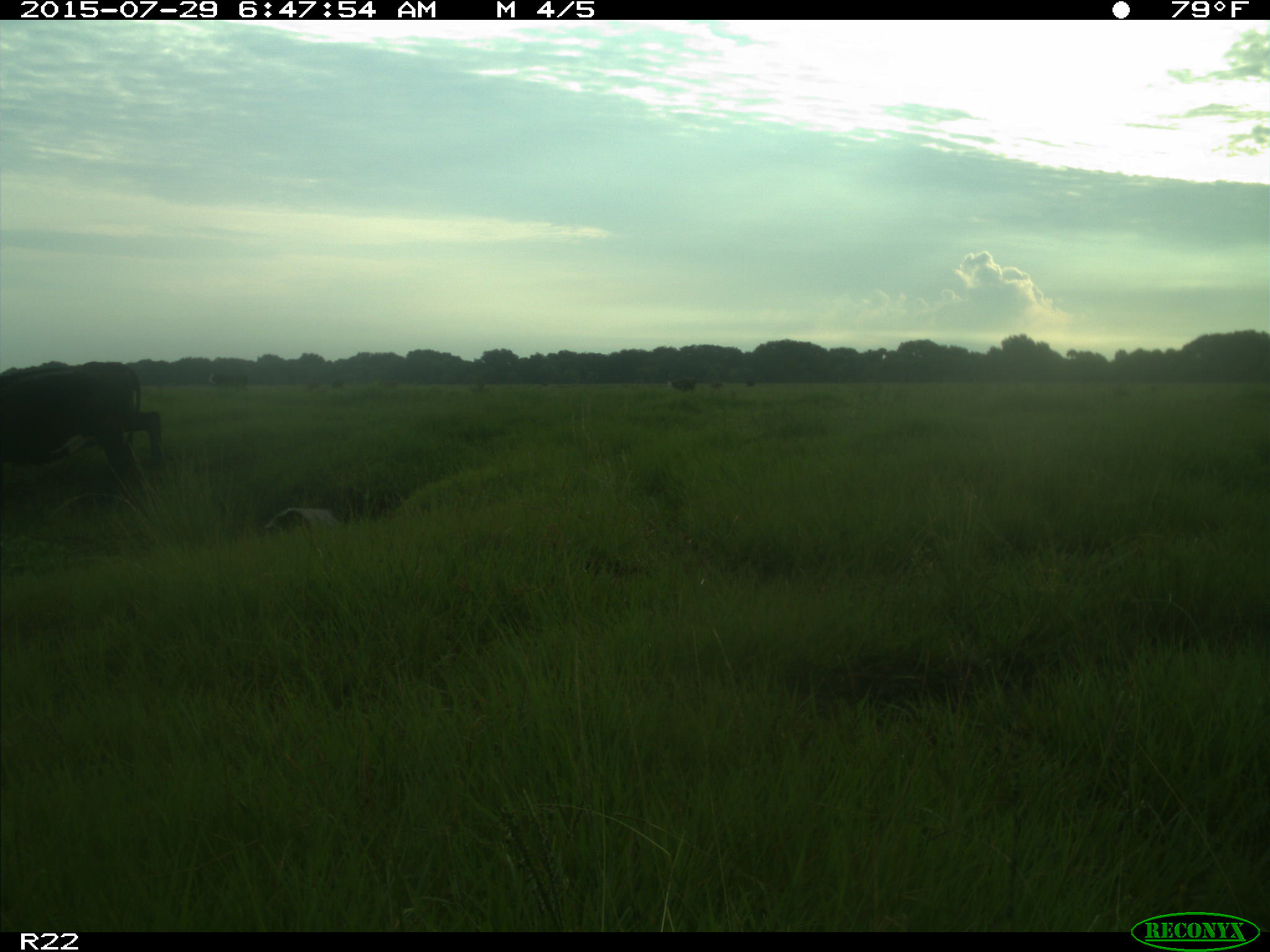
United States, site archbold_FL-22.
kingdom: Animalia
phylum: Chordata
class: Mammalia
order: Artiodactyla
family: Bovidae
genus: Bos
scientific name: Bos taurus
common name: domestic cow